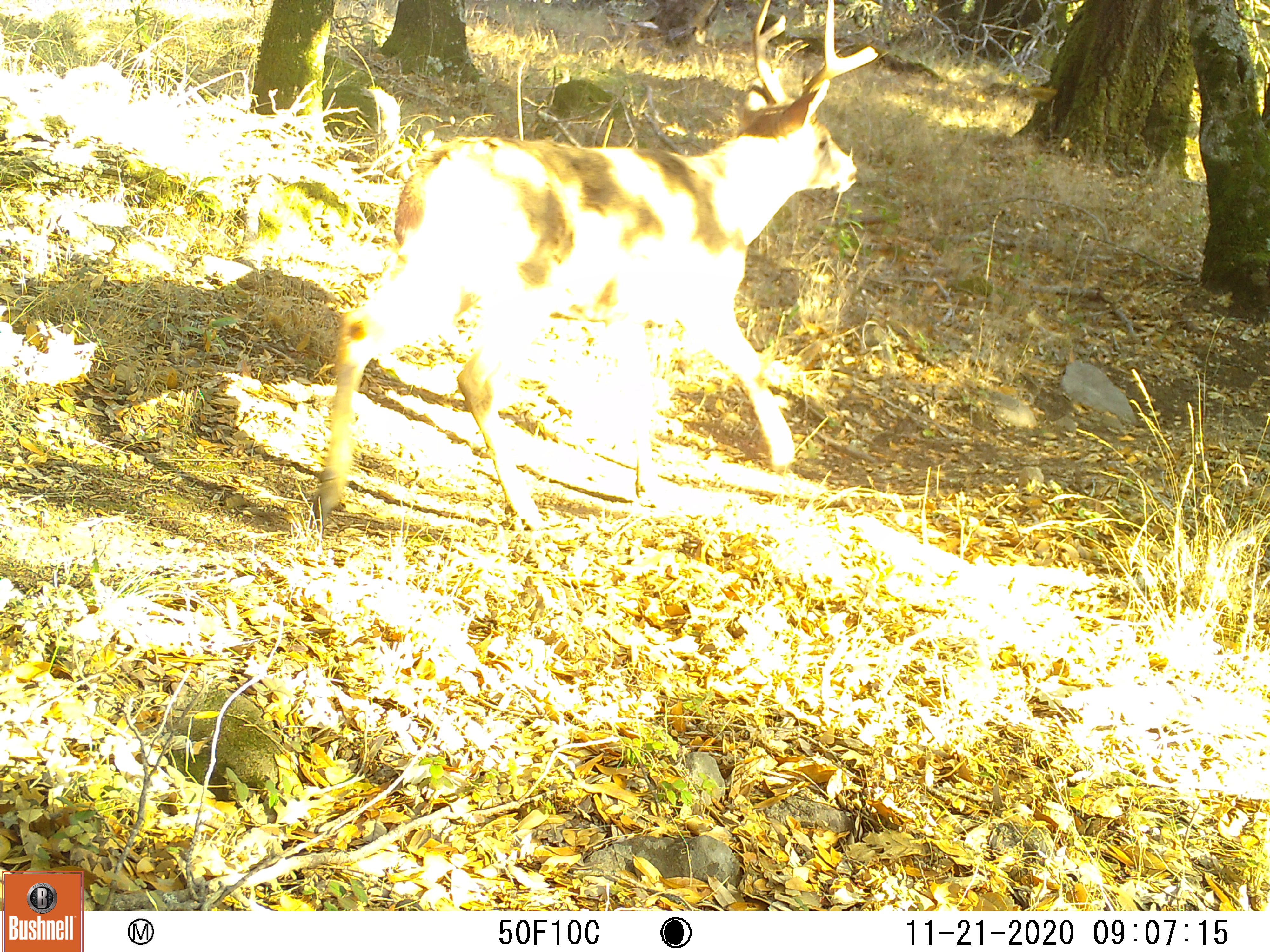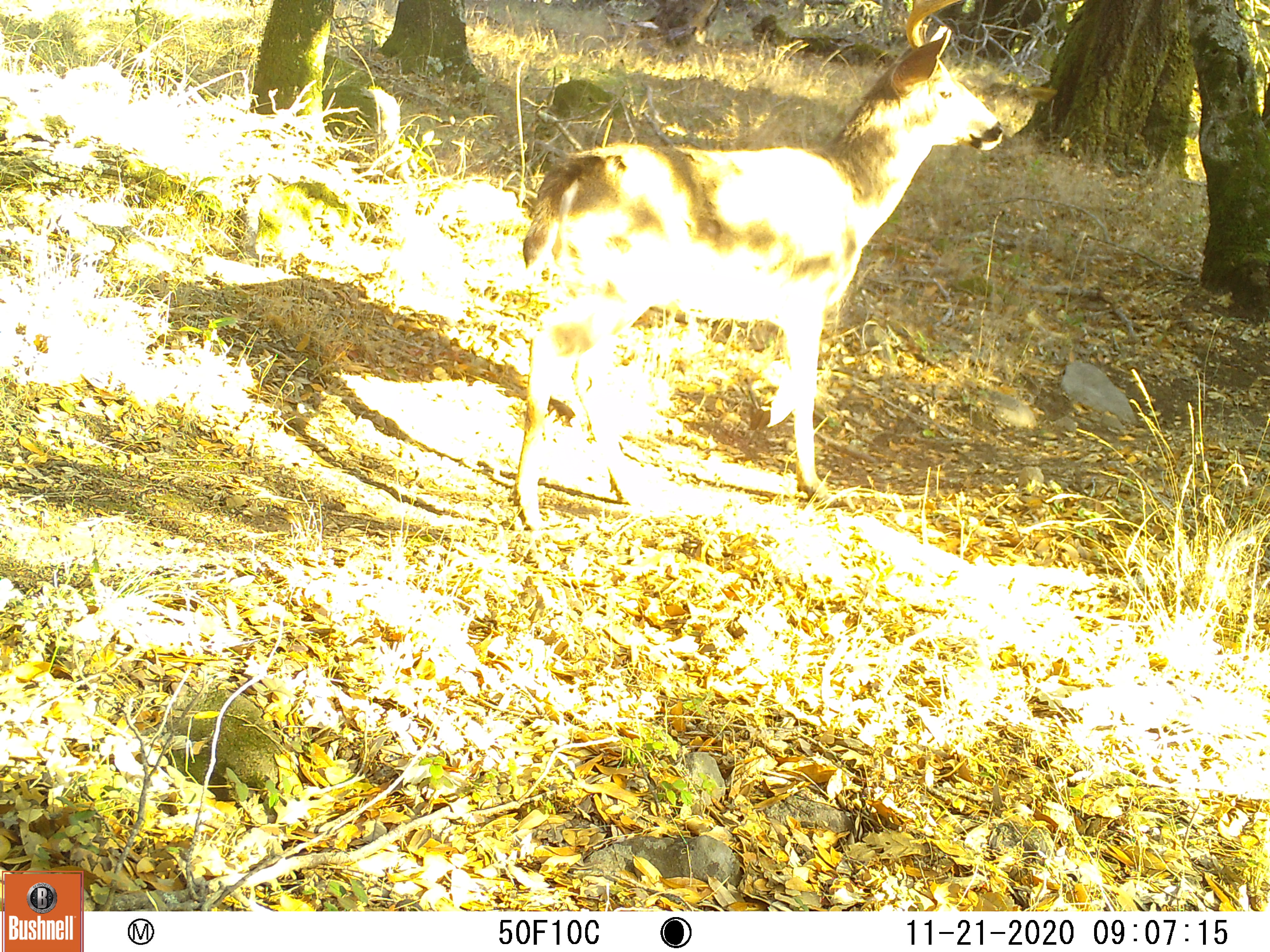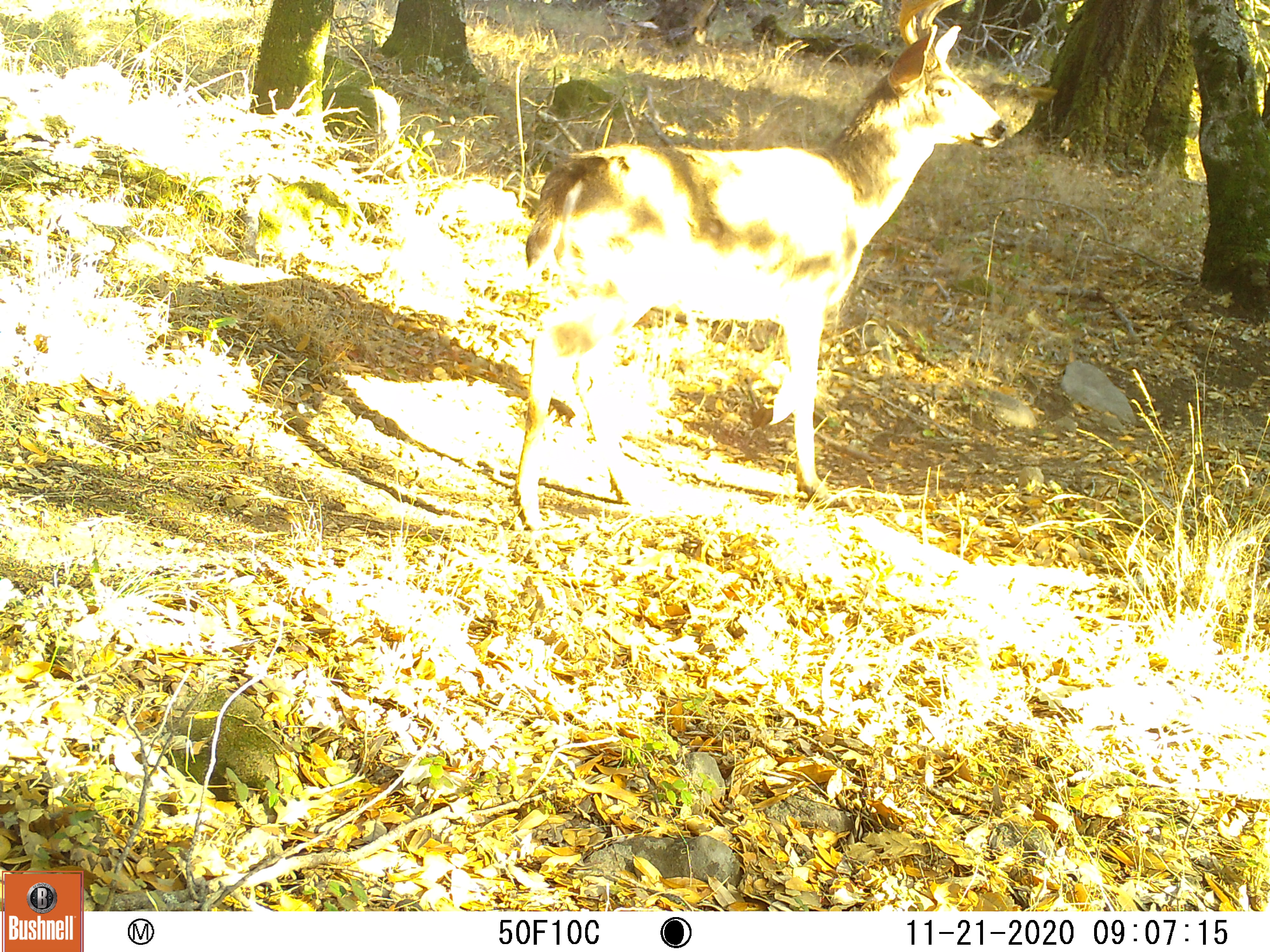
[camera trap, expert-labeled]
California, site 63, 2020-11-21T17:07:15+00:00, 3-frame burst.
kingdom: Animalia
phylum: Chordata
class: Mammalia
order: Artiodactyla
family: Cervidae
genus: Odocoileus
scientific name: Odocoileus hemionus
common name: mule deer